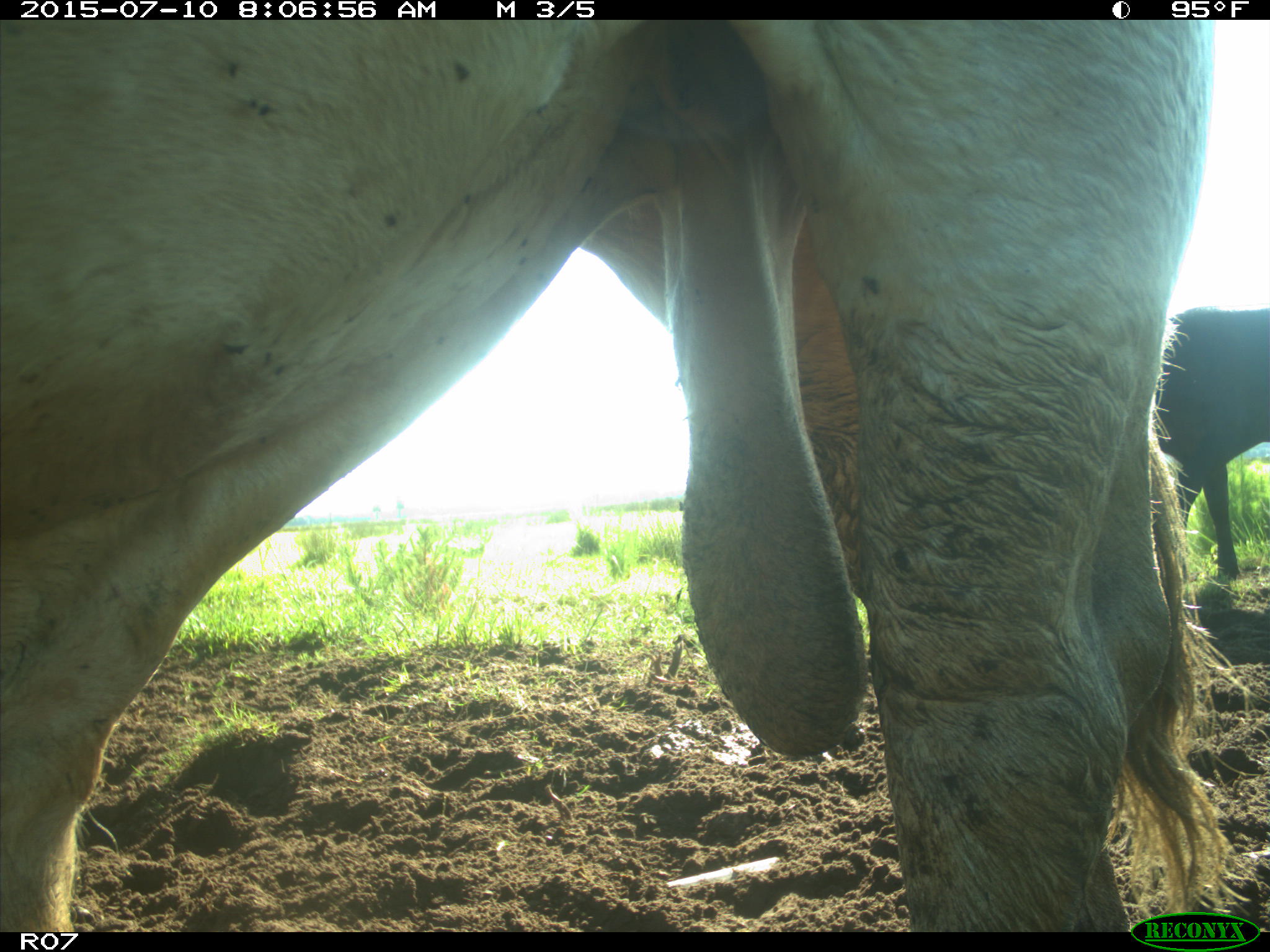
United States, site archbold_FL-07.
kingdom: Animalia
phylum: Chordata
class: Mammalia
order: Artiodactyla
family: Bovidae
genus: Bos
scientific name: Bos taurus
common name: domestic cow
Bos taurus (domestic cow).